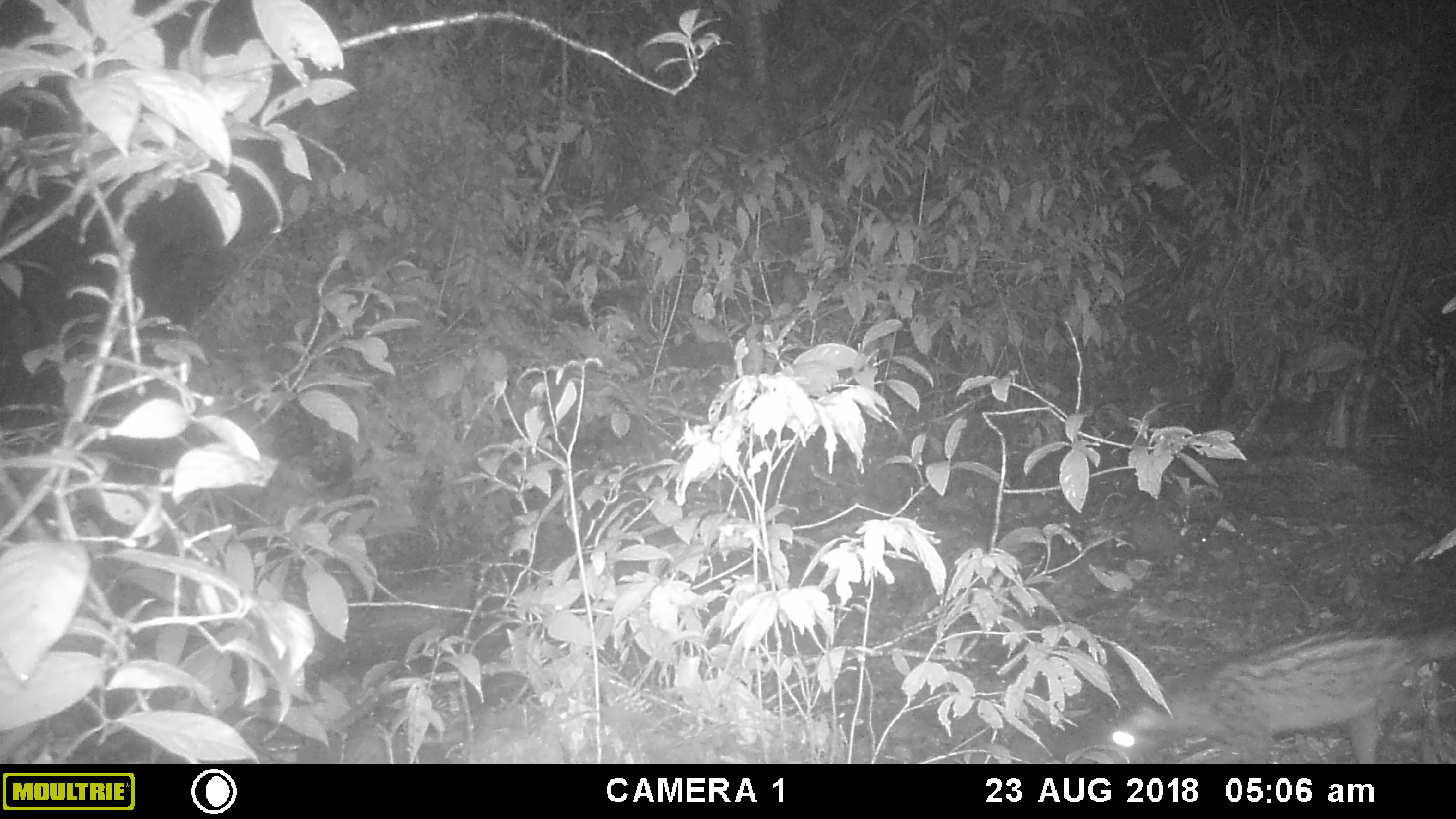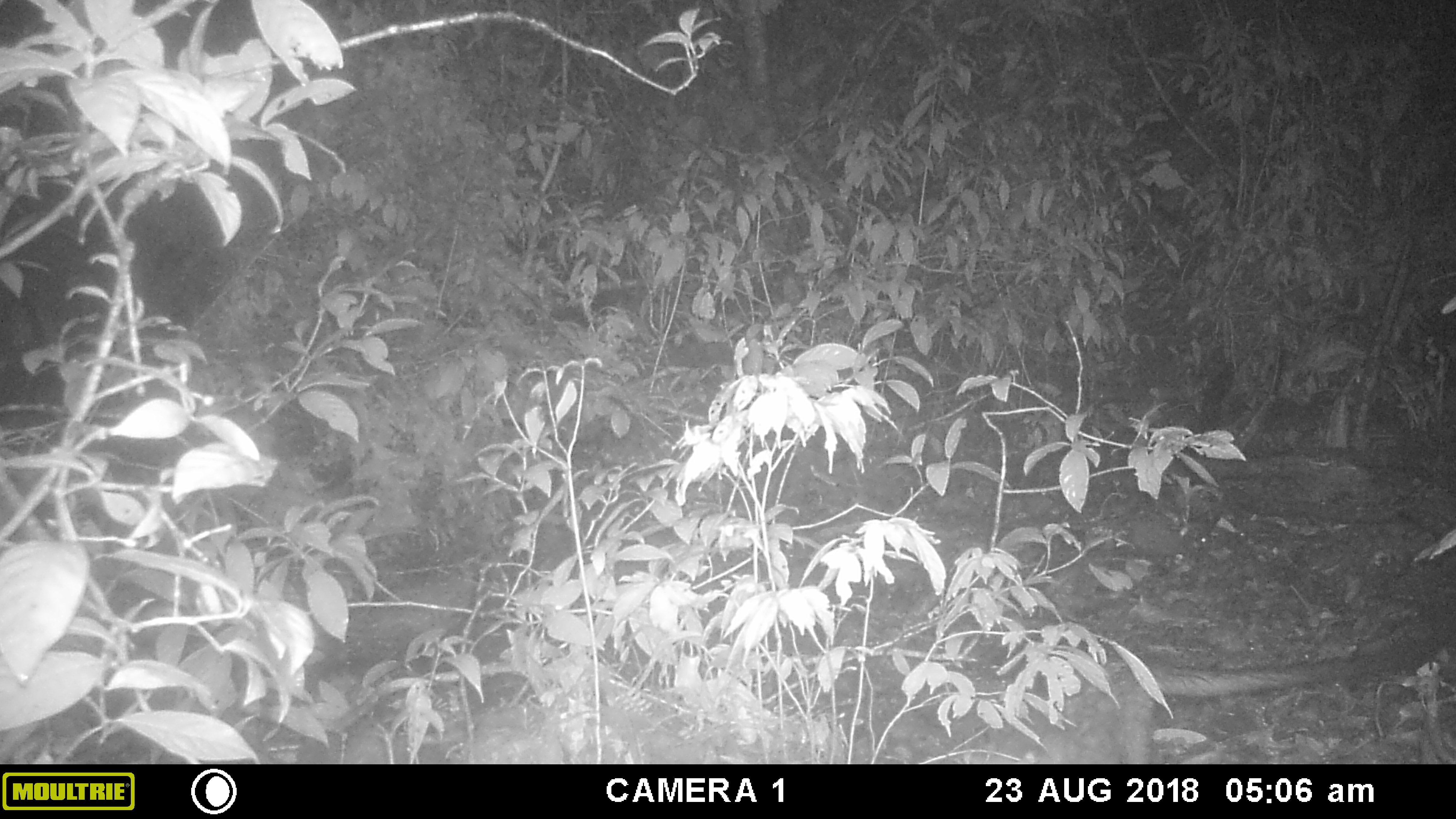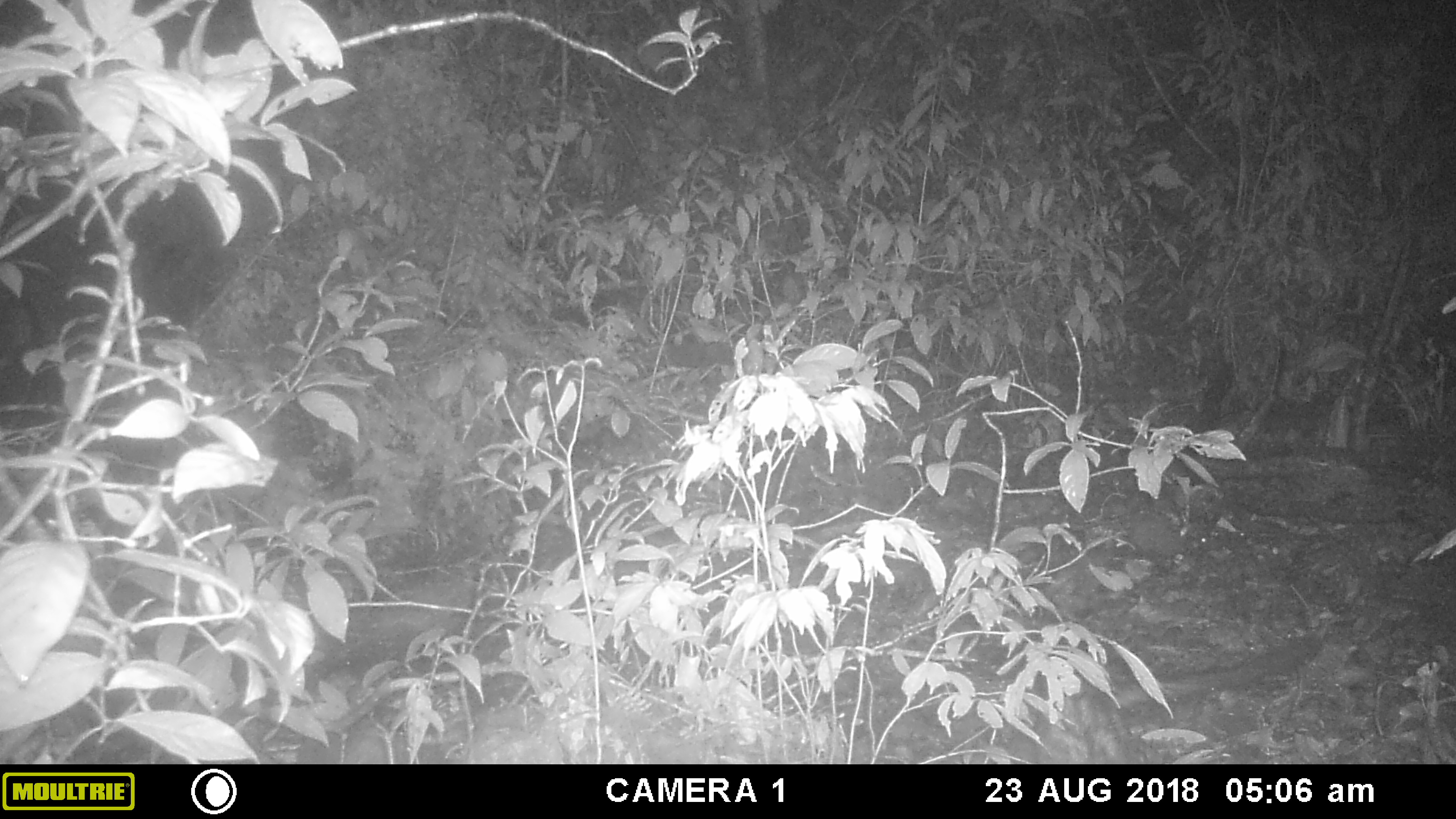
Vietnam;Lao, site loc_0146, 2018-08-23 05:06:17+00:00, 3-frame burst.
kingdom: Animalia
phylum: Chordata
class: Mammalia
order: Carnivora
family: Viverridae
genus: Paradoxurus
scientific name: Paradoxurus hermaphroditus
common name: common palm civet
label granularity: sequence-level